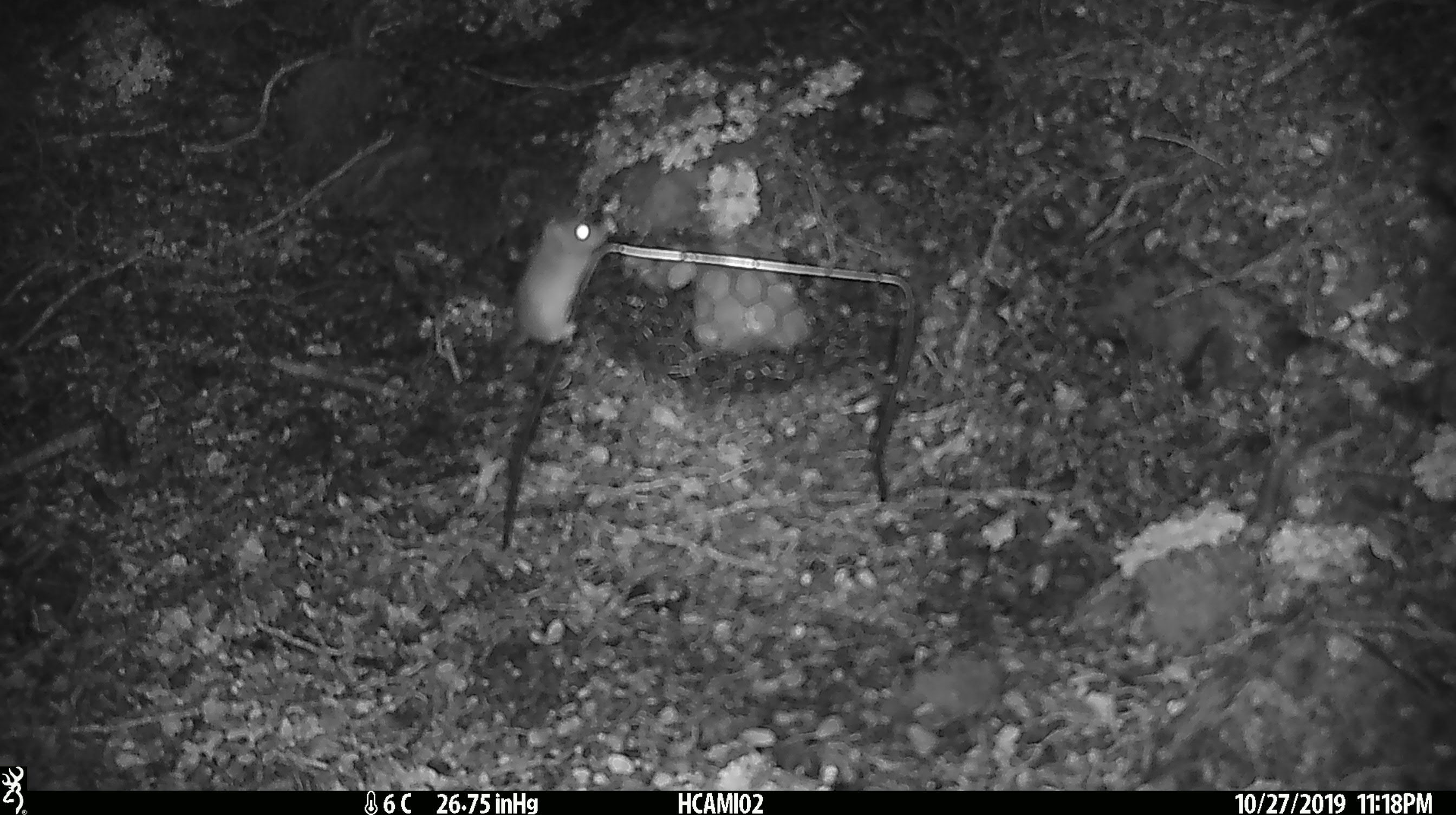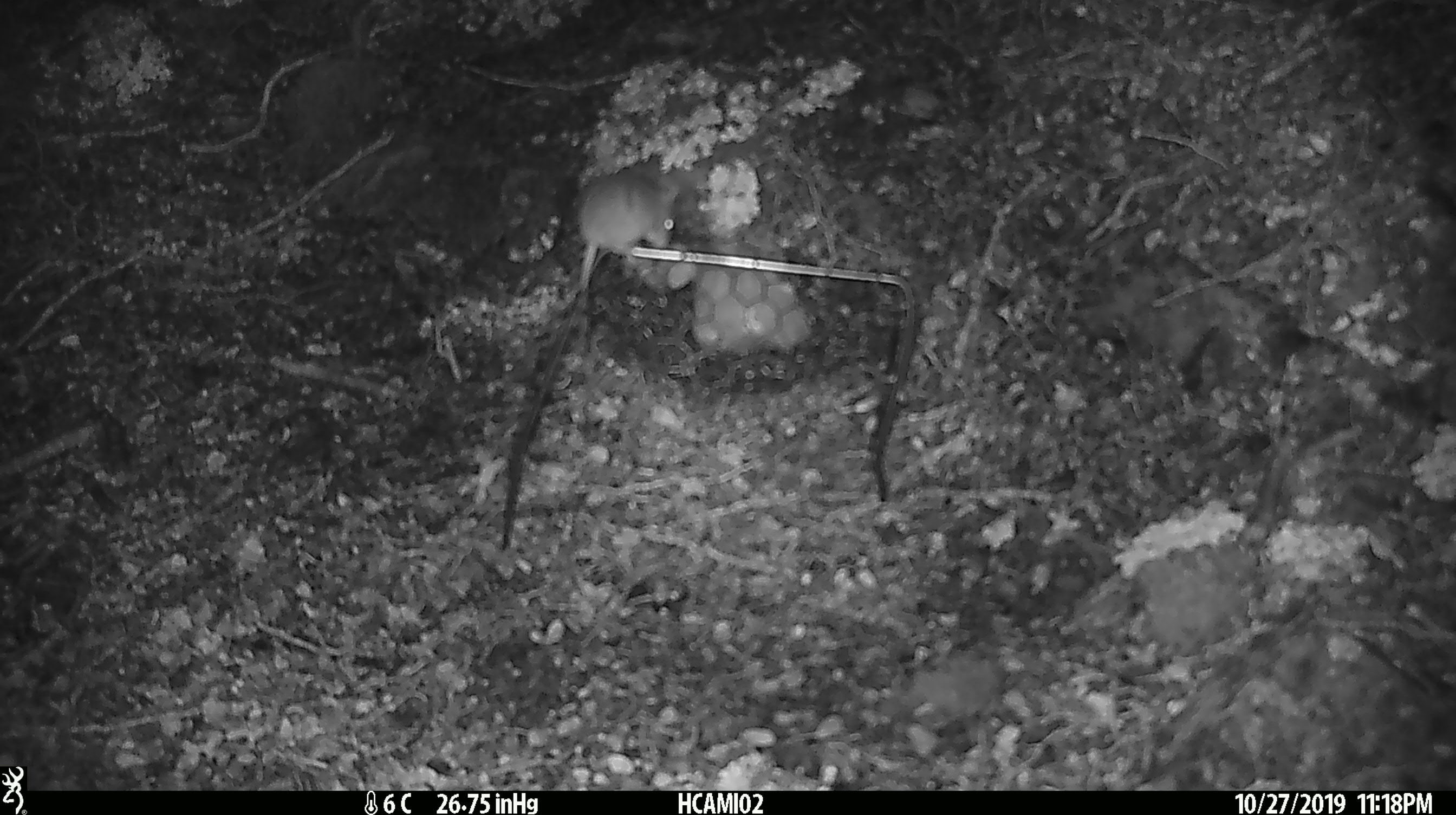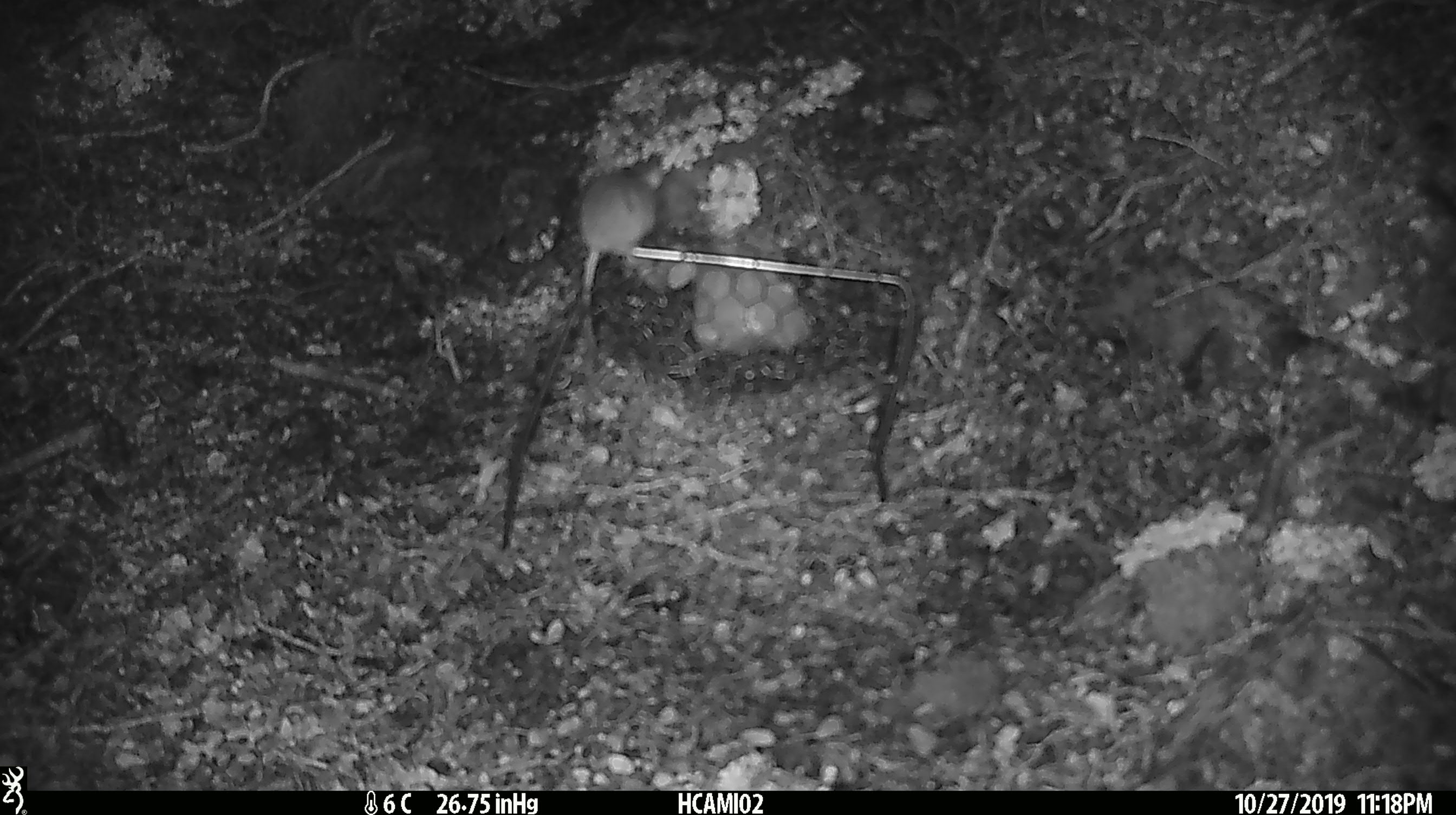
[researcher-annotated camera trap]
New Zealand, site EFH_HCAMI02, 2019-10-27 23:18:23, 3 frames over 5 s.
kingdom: Animalia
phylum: Chordata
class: Mammalia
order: Rodentia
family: Muridae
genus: Mus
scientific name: Mus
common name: mouse